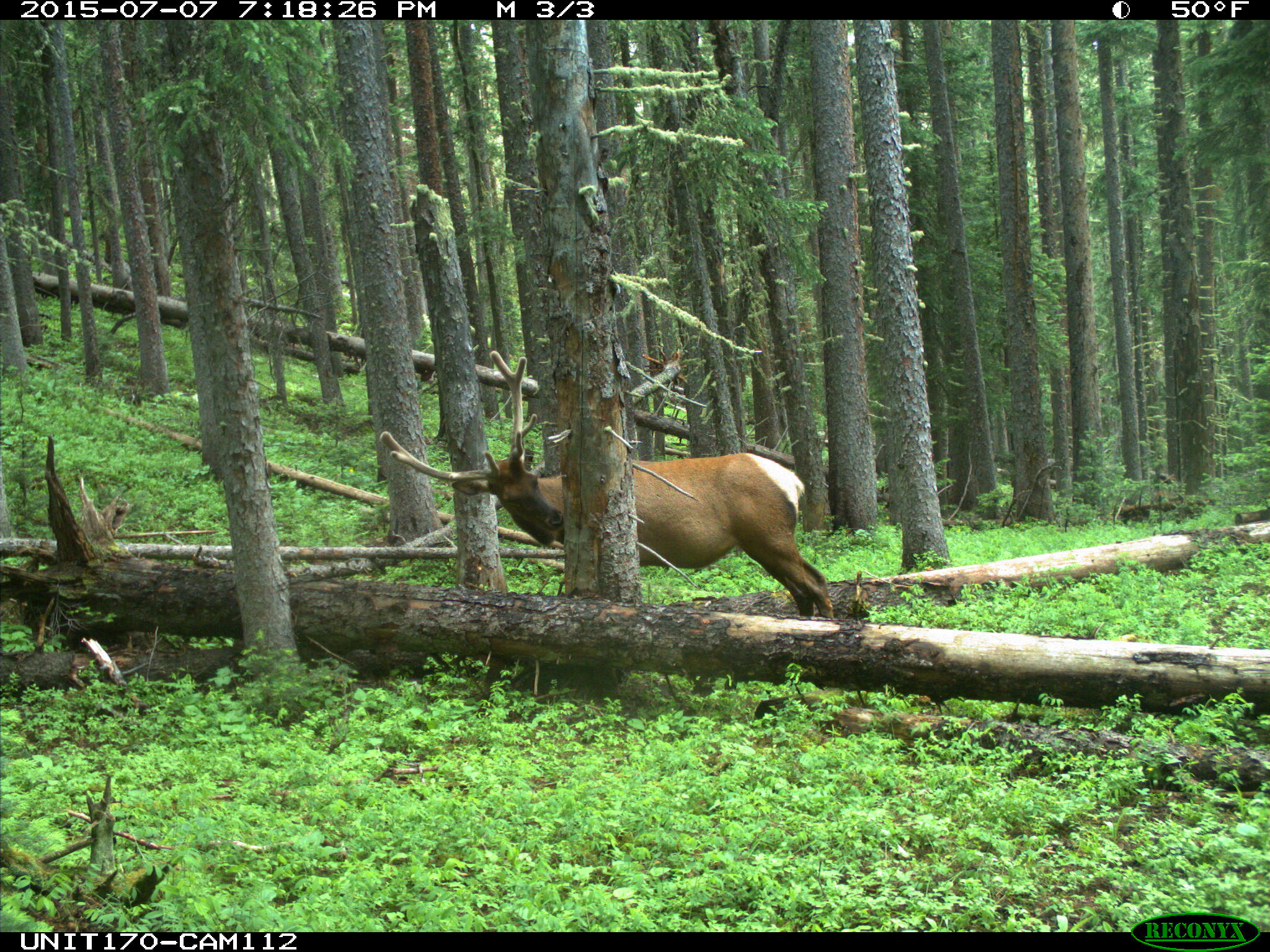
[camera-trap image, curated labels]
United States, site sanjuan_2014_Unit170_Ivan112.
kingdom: Animalia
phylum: Chordata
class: Mammalia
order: Artiodactyla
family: Cervidae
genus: Cervus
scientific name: Cervus elaphus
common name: red deer